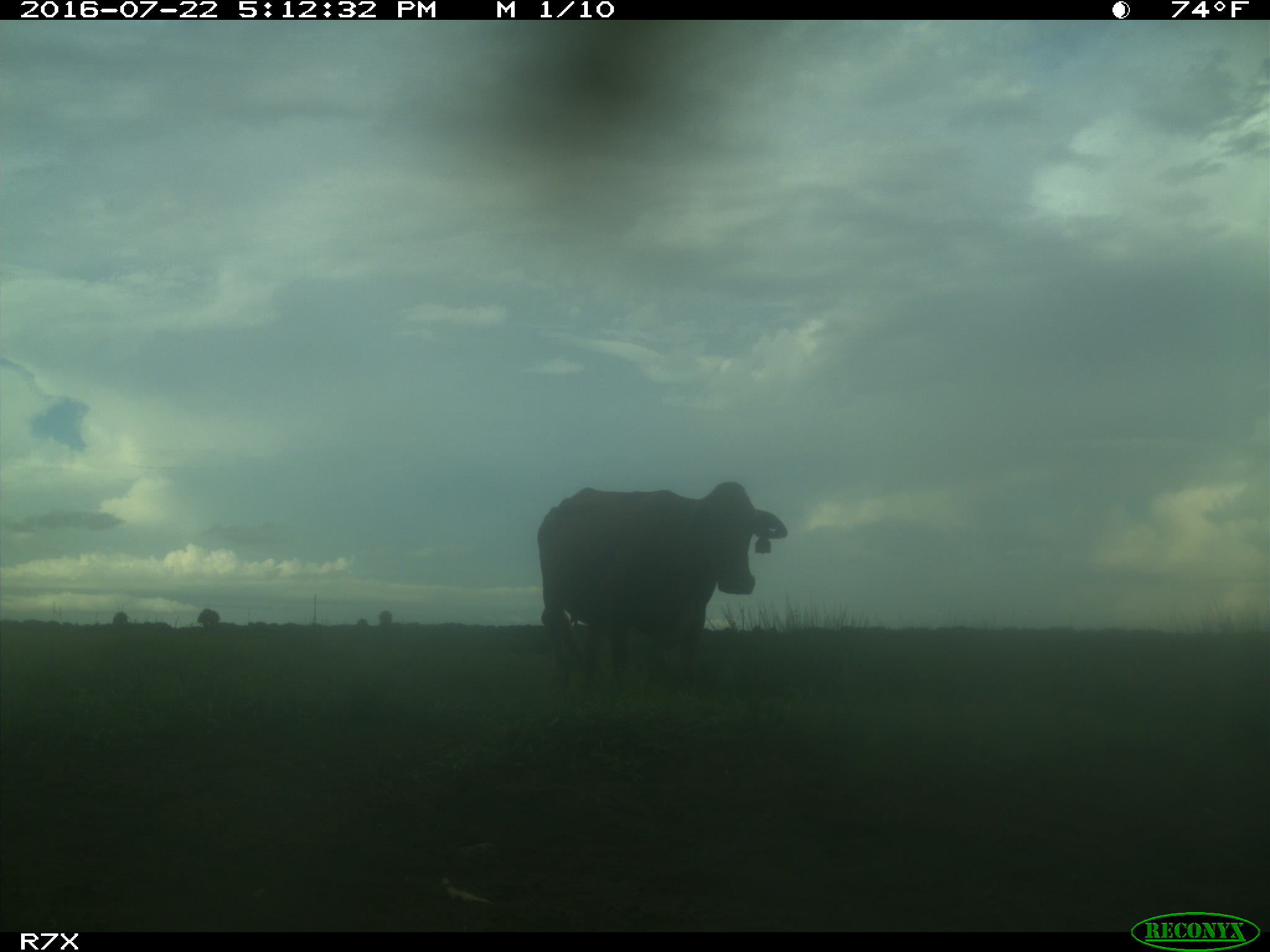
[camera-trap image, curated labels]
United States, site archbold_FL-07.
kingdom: Animalia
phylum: Chordata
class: Mammalia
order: Artiodactyla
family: Bovidae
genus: Bos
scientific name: Bos taurus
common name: domestic cow